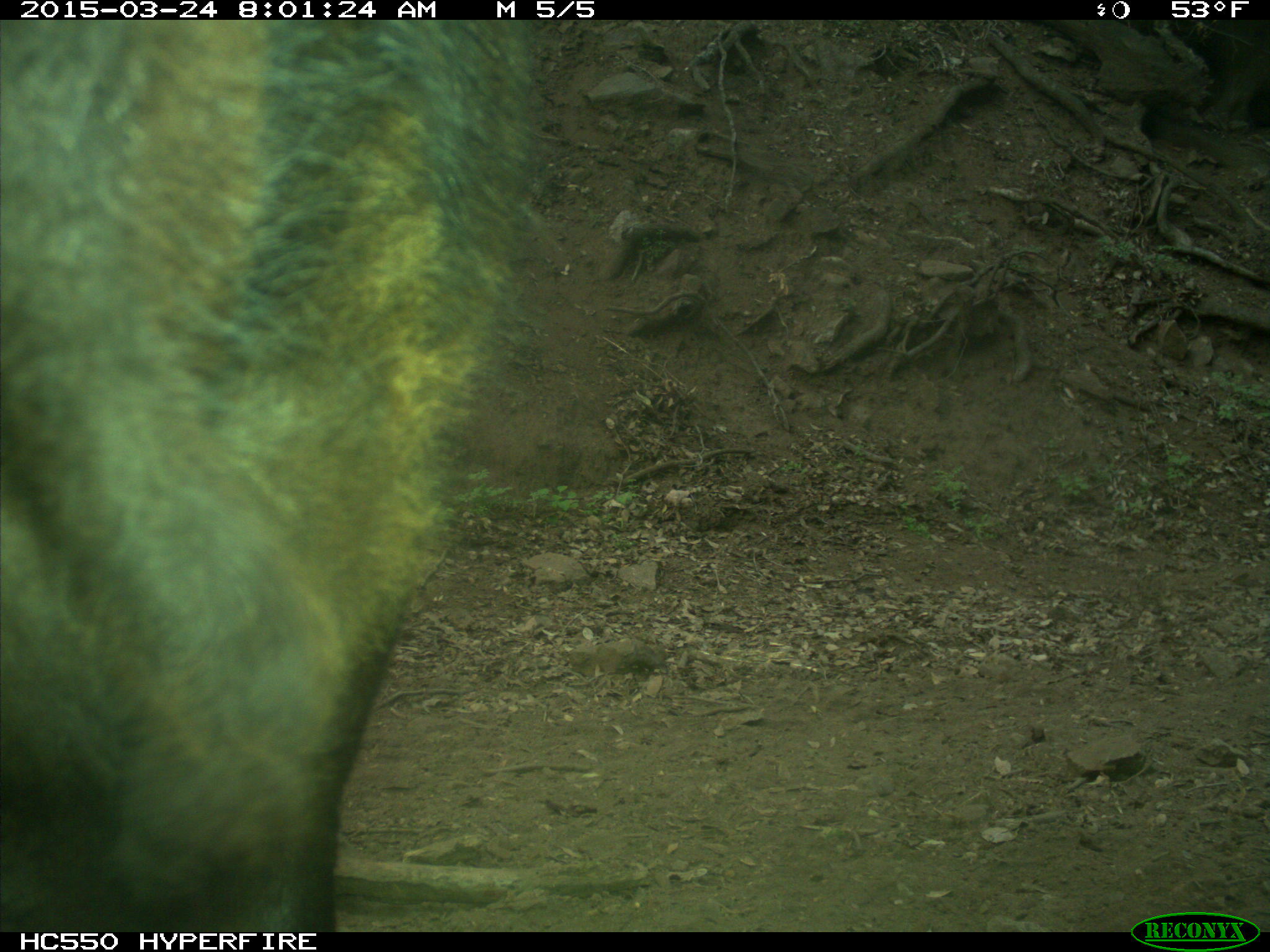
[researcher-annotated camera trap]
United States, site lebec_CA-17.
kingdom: Animalia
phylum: Chordata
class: Mammalia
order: Artiodactyla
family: Bovidae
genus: Bos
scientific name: Bos taurus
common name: domestic cow